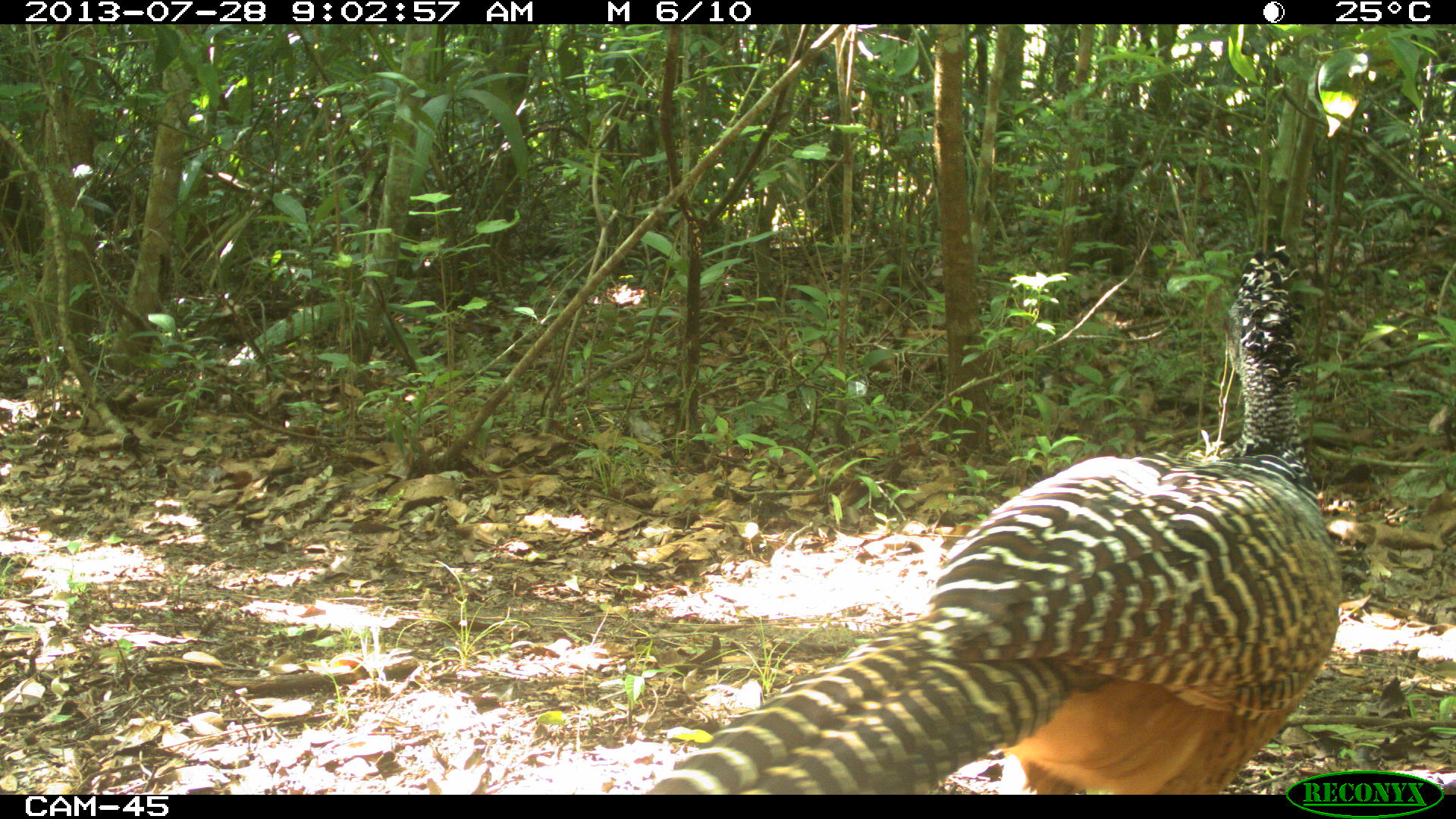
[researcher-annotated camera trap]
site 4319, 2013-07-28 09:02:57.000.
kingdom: Animalia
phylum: Chordata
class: Aves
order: Galliformes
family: Cracidae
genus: Crax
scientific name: Crax rubra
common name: great curassow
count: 1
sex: female